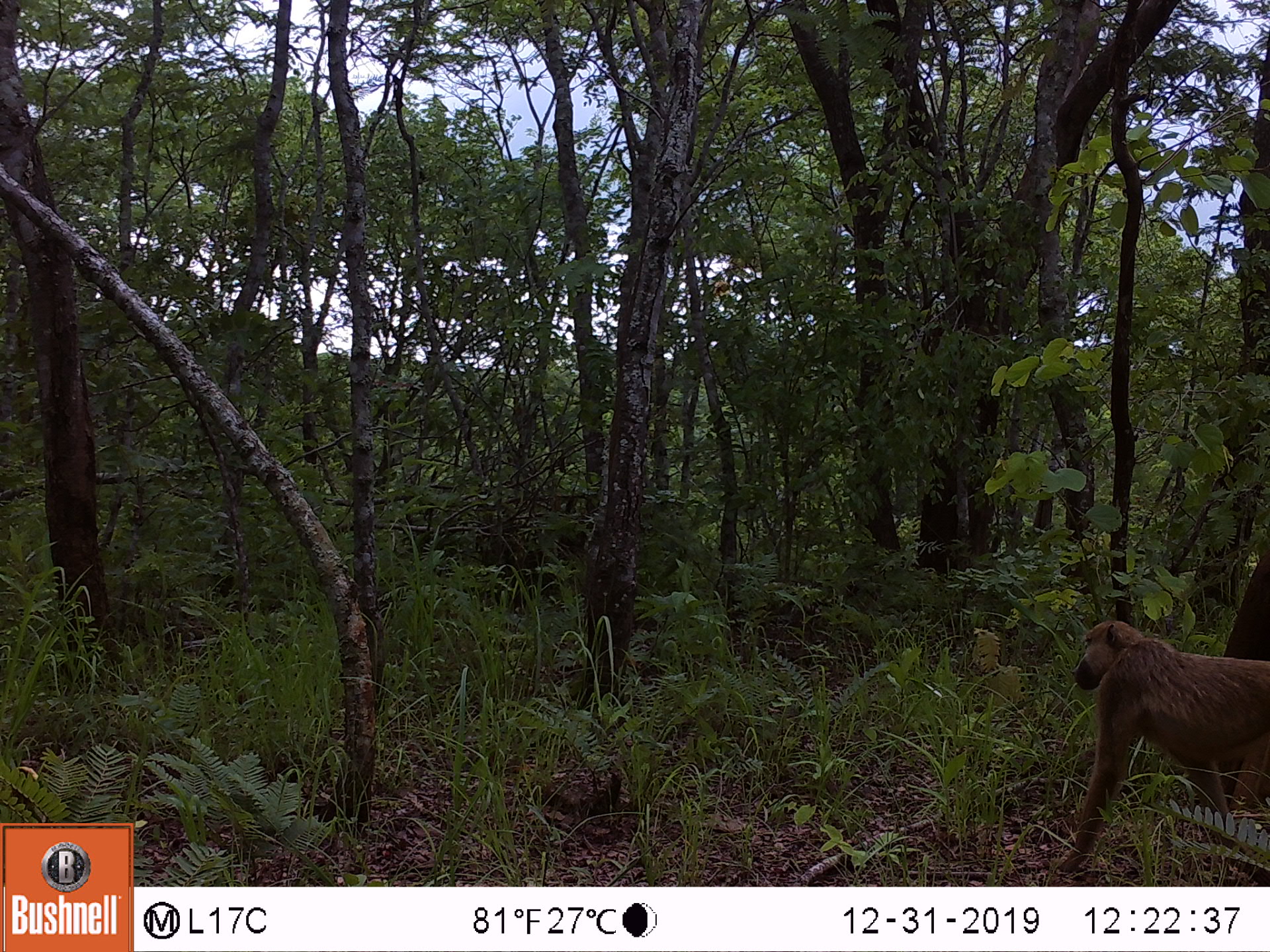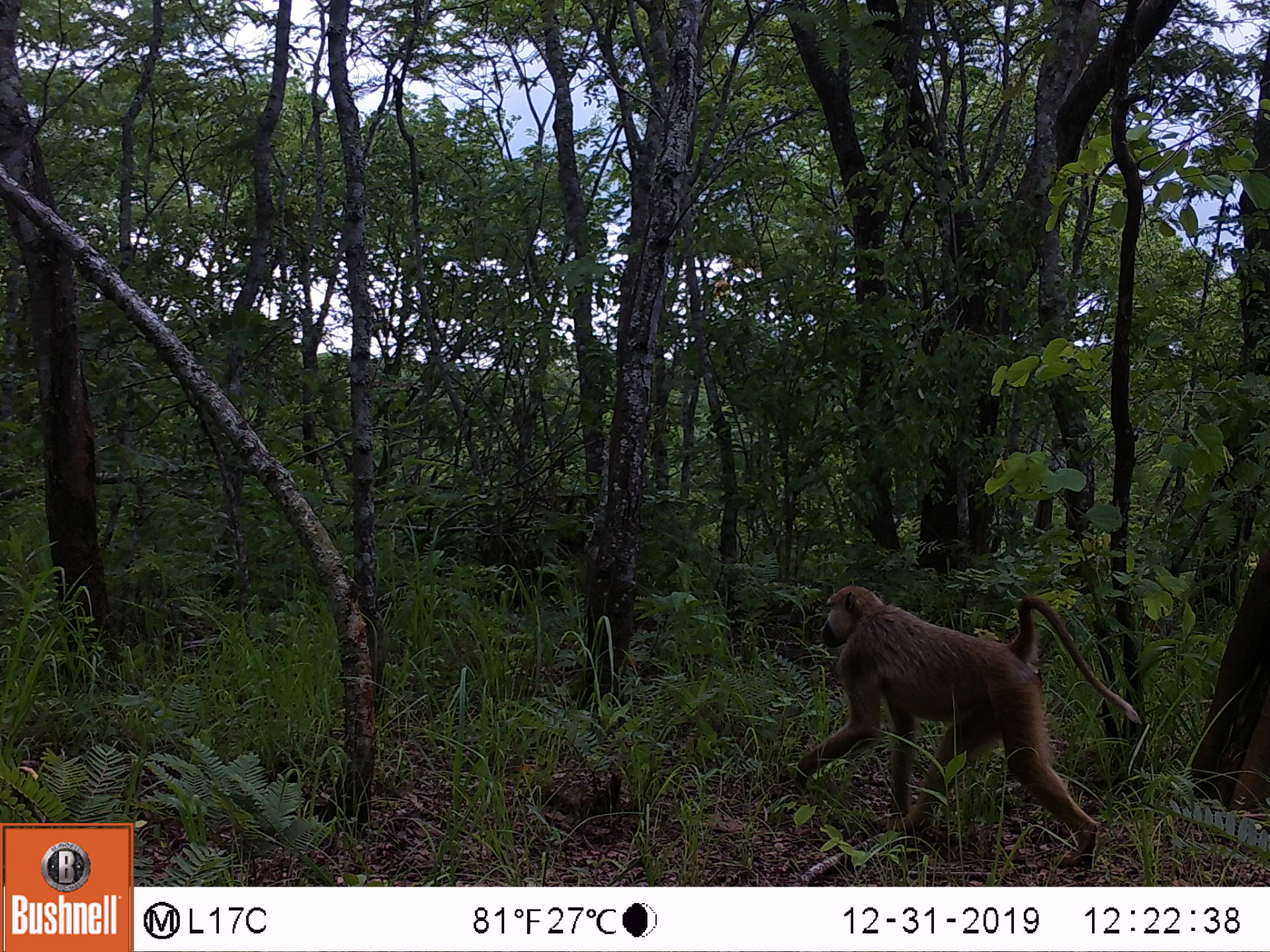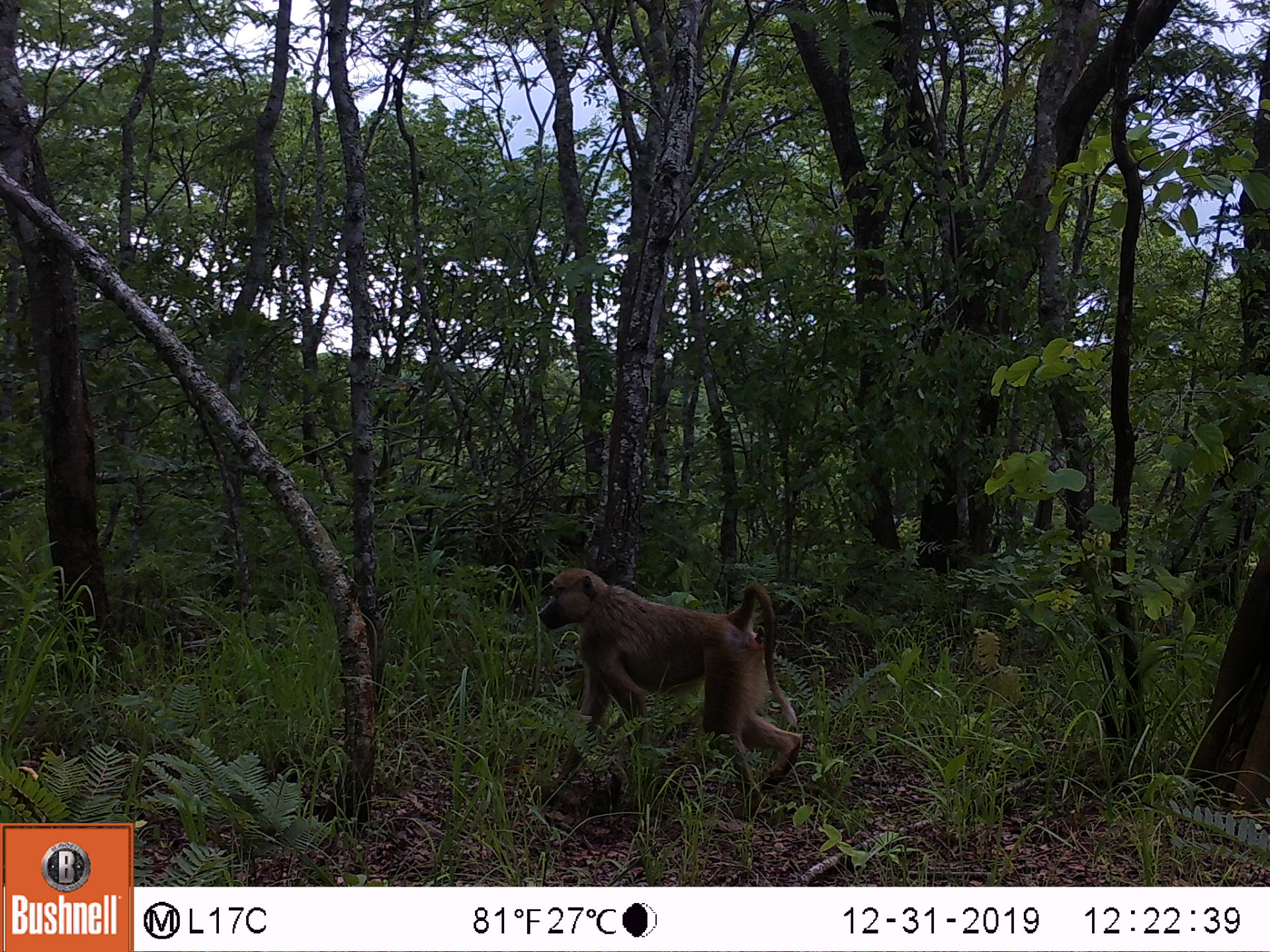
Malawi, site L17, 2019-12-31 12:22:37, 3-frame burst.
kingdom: Animalia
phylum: Chordata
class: Mammalia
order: Primates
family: Cercopithecidae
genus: Papio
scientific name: Papio cynocephalus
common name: yellow baboon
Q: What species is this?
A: Yellow baboon (Papio cynocephalus).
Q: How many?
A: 1.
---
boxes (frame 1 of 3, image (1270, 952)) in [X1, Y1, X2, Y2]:
yellow baboon: [1044, 621, 1262, 882]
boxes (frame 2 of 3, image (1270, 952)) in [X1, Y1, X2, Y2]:
yellow baboon: [803, 584, 1142, 868]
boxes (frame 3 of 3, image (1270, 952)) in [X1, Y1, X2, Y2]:
yellow baboon: [529, 560, 804, 821]